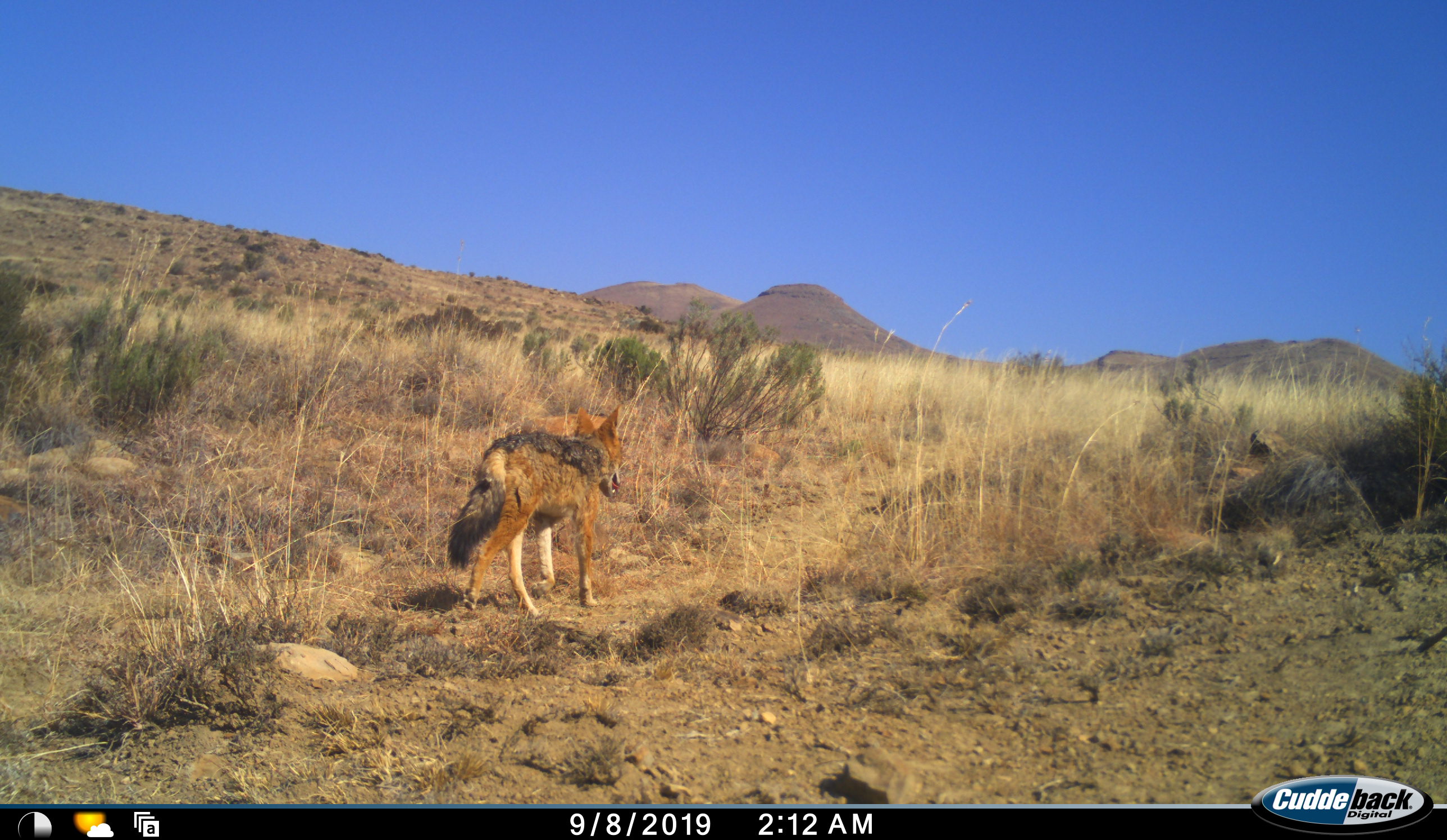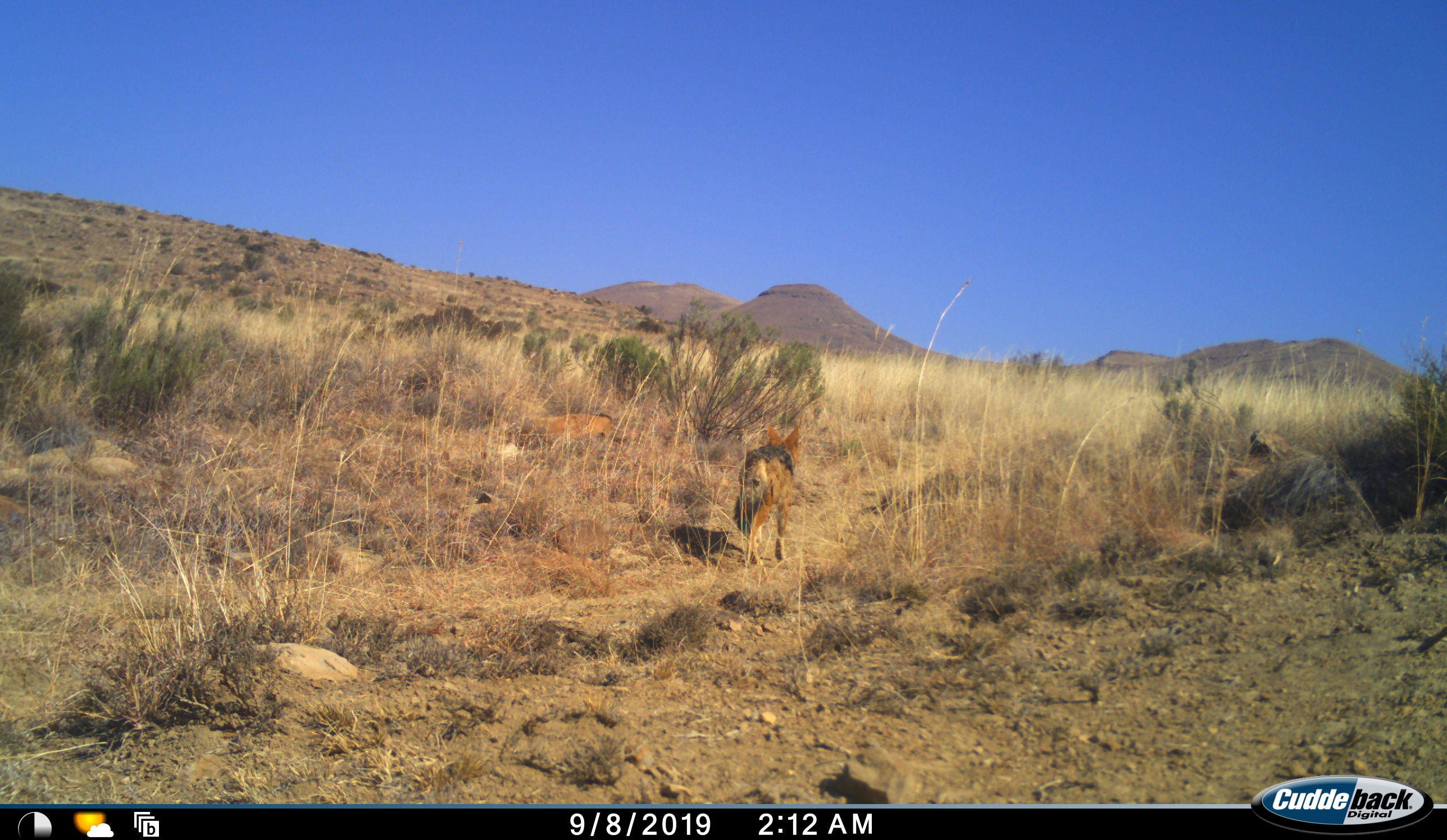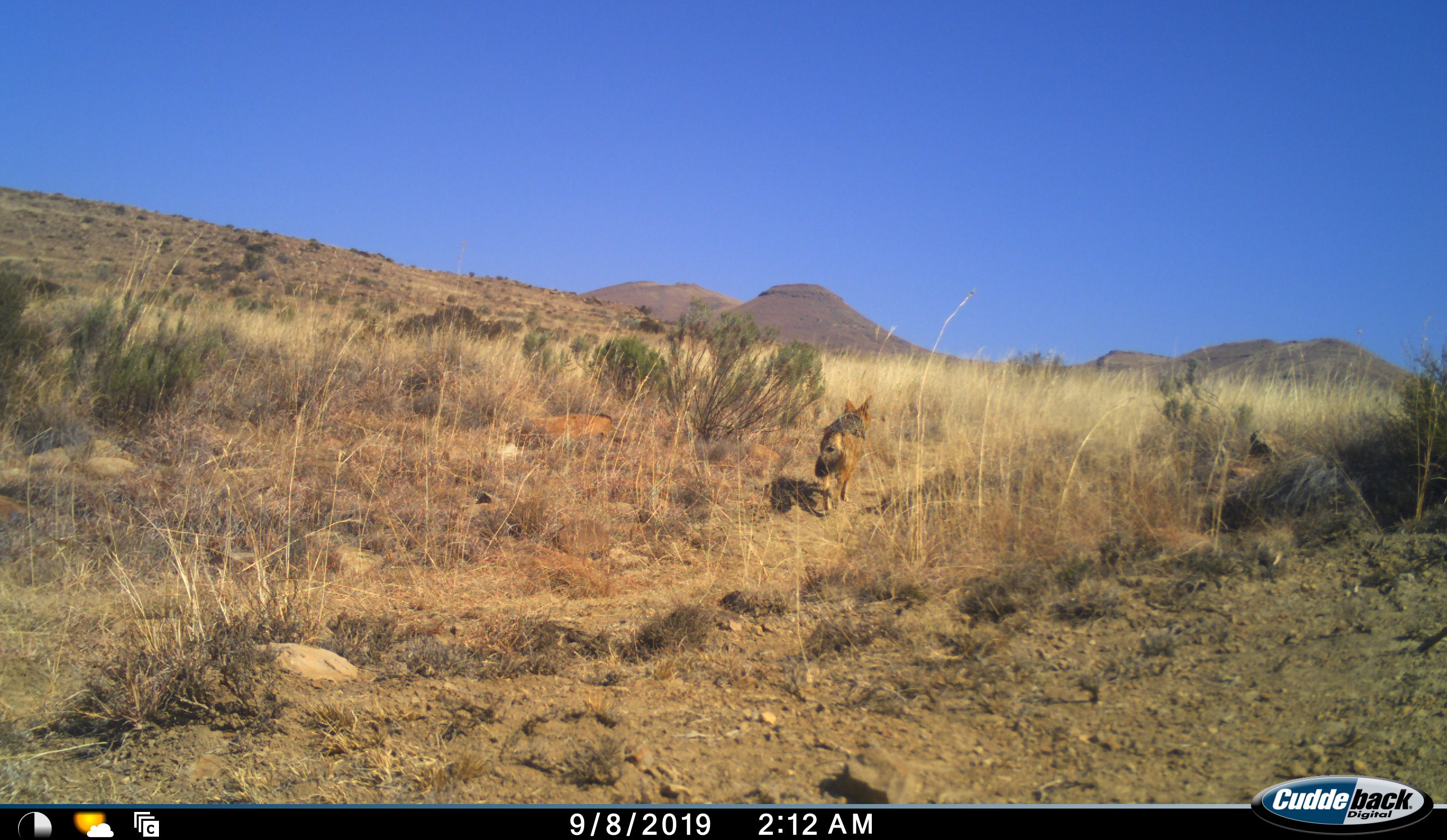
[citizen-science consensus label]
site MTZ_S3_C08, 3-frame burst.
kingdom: Animalia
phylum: Chordata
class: Mammalia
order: Carnivora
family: Canidae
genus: Lupulella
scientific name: Lupulella mesomelas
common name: black-backed jackal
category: jackalblackbacked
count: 1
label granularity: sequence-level